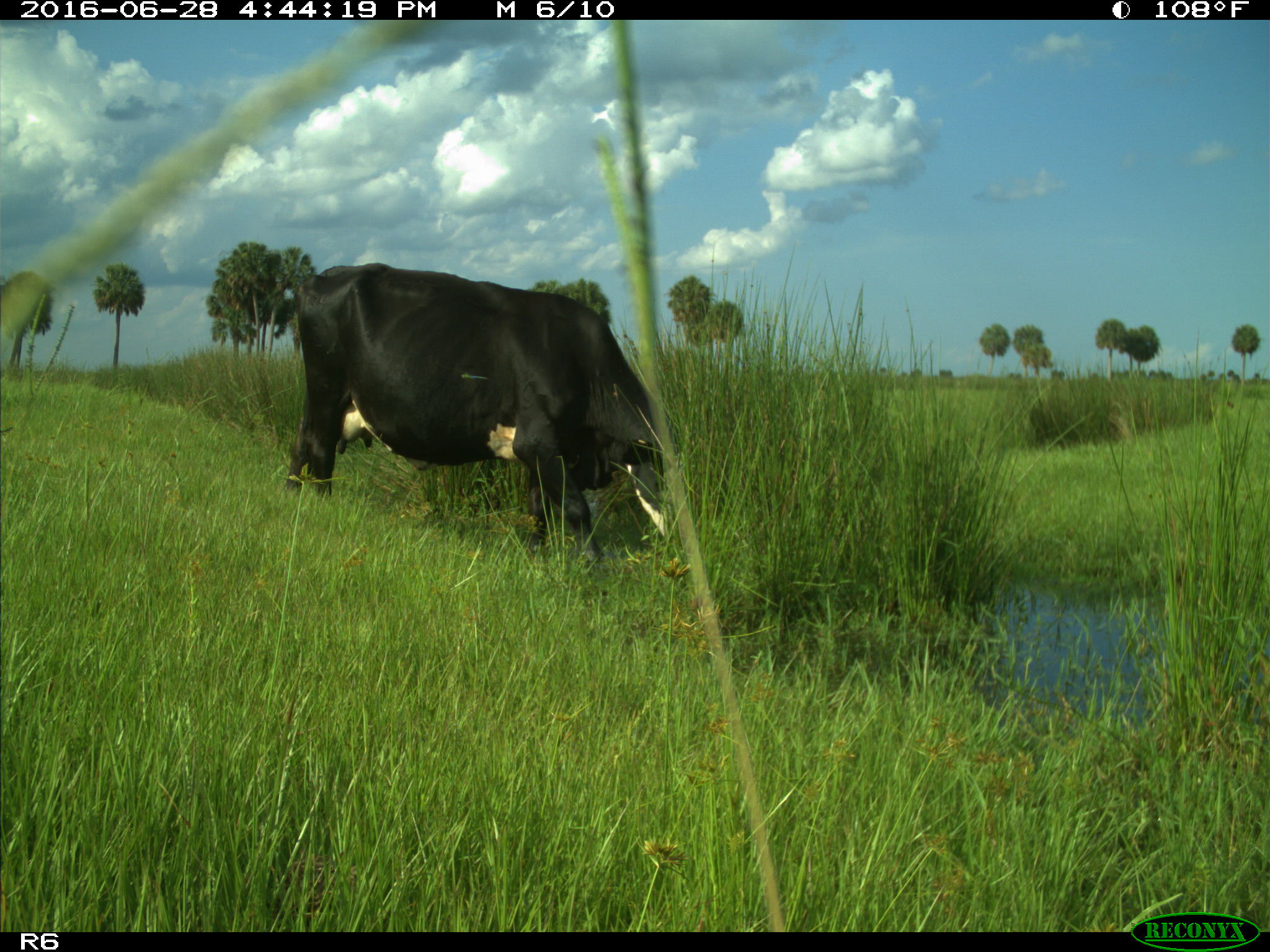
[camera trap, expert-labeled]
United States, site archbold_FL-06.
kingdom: Animalia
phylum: Chordata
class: Mammalia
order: Artiodactyla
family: Bovidae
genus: Bos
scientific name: Bos taurus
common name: domestic cow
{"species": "Bos taurus (domestic cow)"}